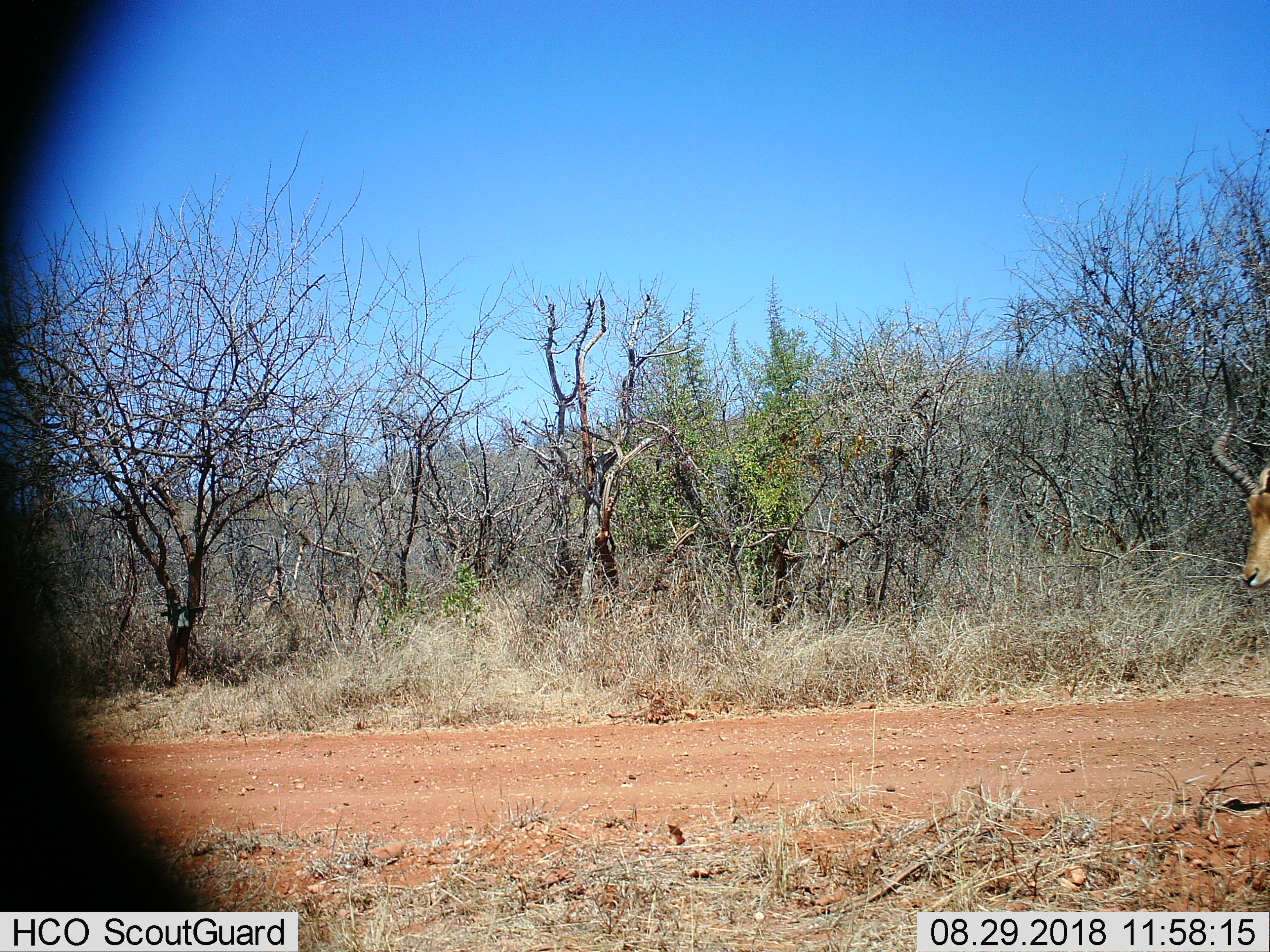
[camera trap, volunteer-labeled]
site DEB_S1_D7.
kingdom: Animalia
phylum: Chordata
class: Mammalia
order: Artiodactyla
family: Bovidae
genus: Aepyceros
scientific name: Aepyceros melampus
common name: impala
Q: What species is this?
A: Impala (Aepyceros melampus).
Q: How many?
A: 1.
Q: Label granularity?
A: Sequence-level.